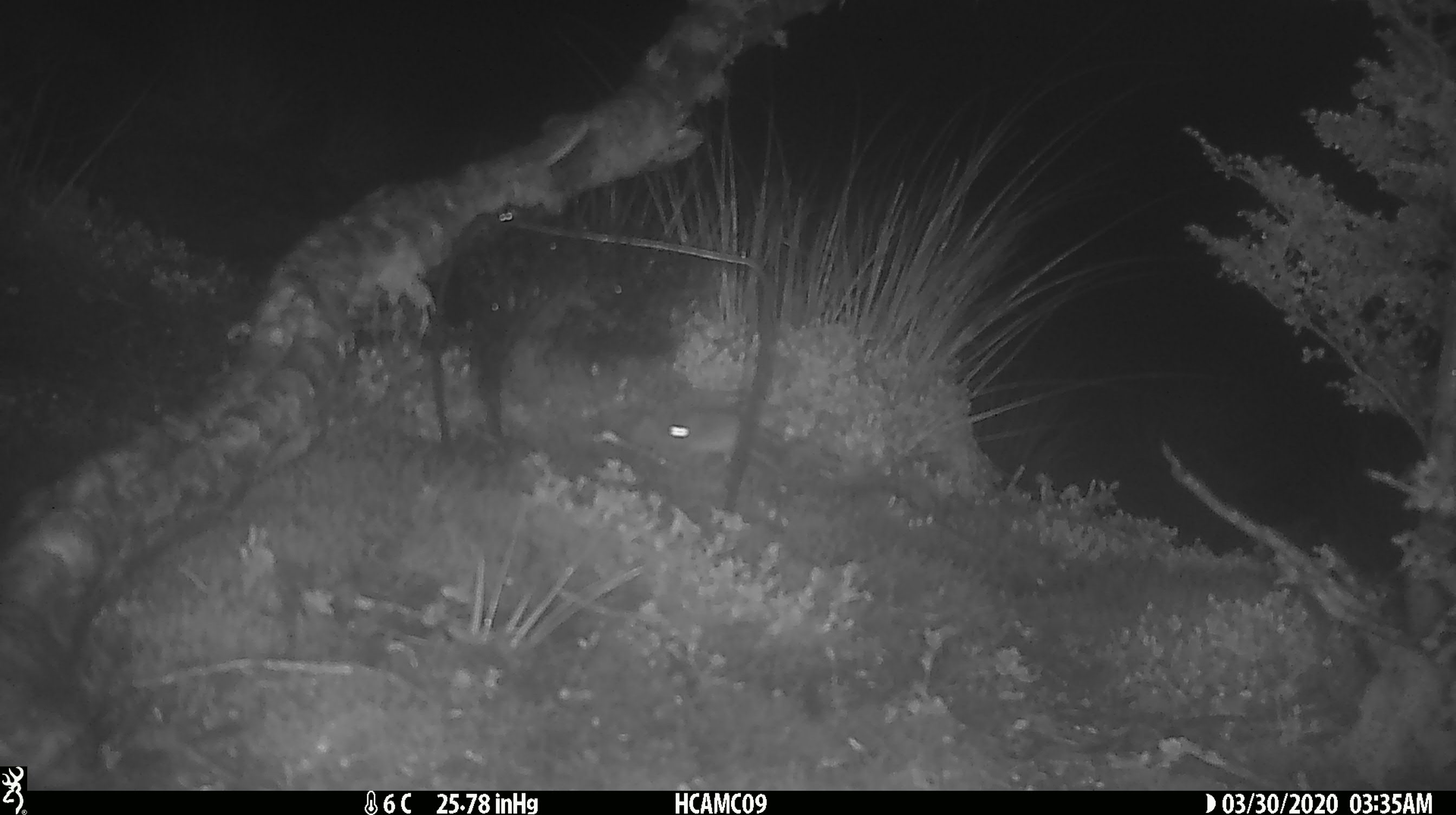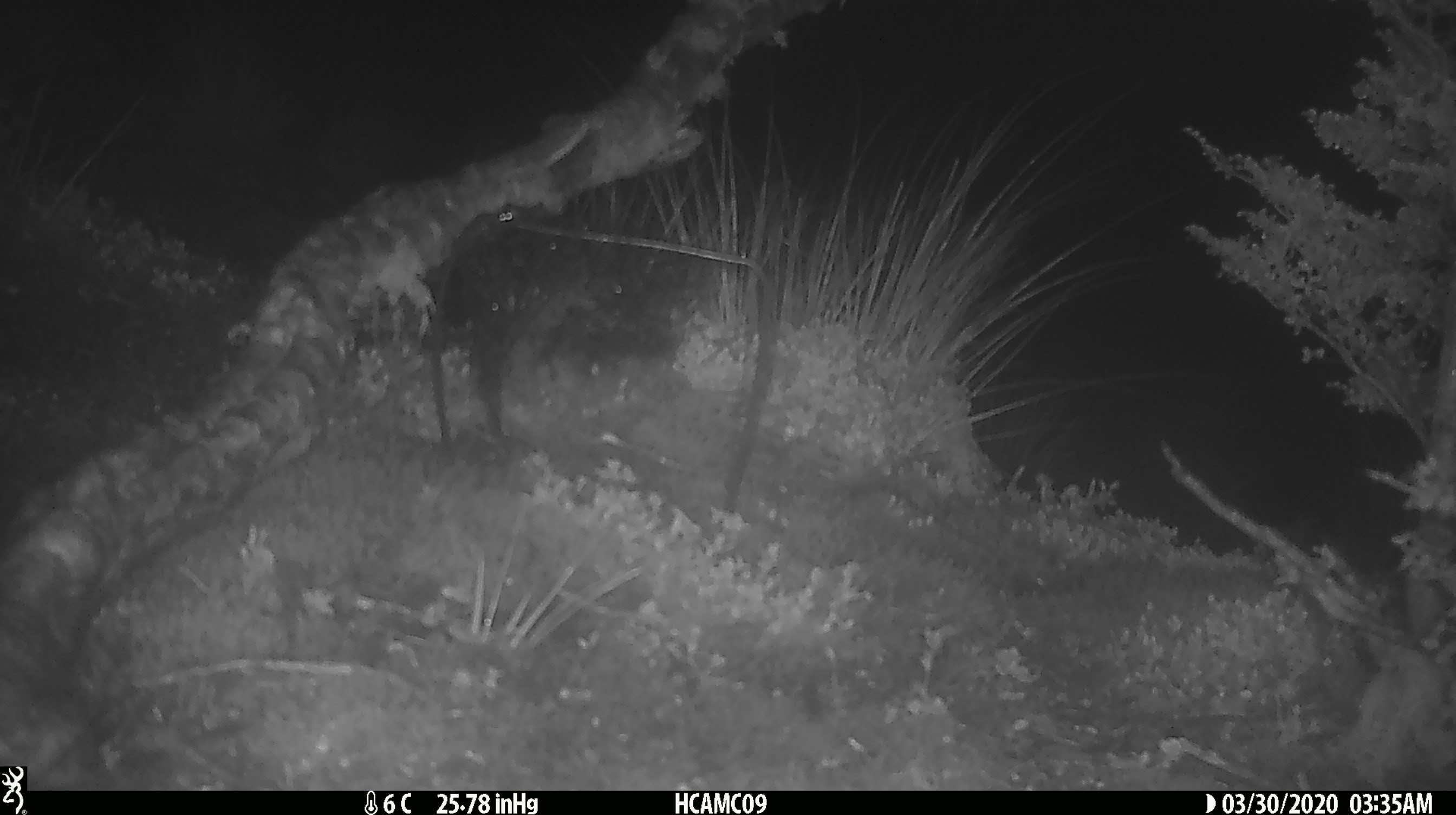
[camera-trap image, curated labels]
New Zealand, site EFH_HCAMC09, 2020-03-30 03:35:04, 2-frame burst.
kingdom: Animalia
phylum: Chordata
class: Mammalia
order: Rodentia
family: Muridae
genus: Mus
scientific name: Mus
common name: mouse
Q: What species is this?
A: Mouse (Mus).